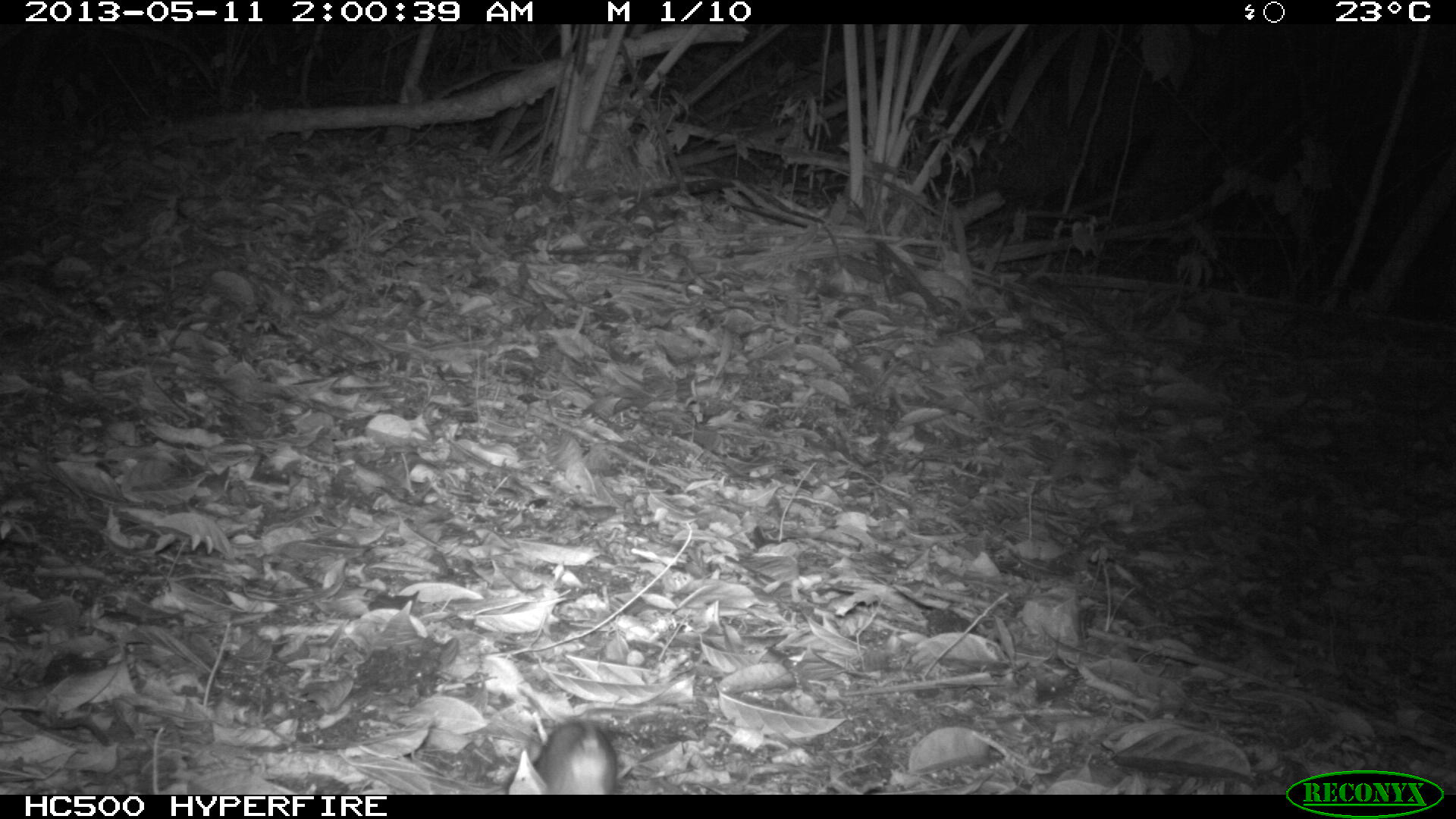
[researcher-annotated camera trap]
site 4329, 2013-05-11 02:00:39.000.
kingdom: Animalia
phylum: Chordata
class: Mammalia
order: Rodentia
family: Cricetidae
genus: Peromyscus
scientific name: Peromyscus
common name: deermice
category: peromyscus sp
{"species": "peromyscus sp (deermice) (Peromyscus)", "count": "1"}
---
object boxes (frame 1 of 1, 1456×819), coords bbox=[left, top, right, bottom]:
peromyscus sp: bbox=[532, 718, 621, 795]